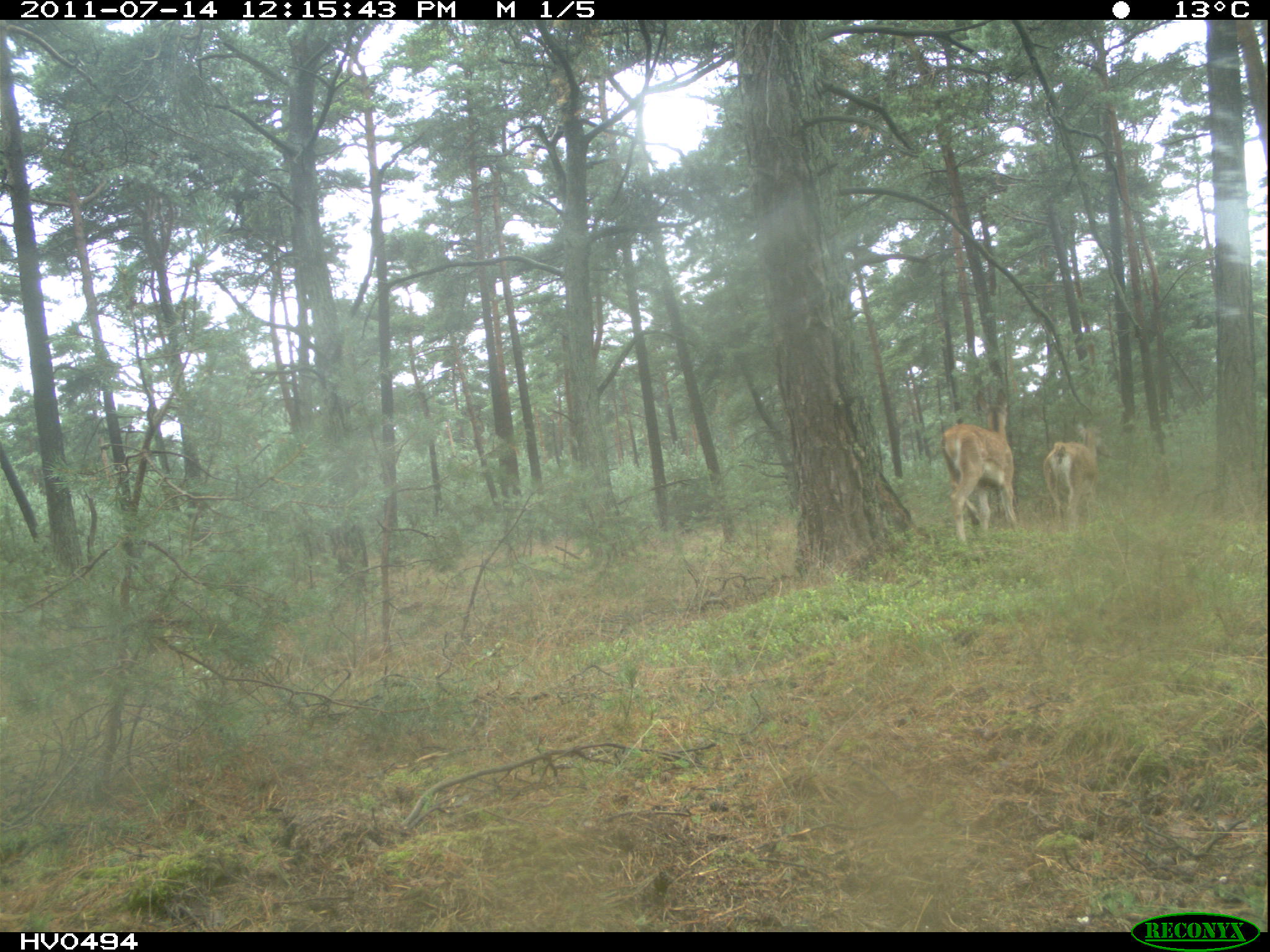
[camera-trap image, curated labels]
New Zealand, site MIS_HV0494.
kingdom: Animalia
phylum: Chordata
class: Mammalia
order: Artiodactyla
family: Cervidae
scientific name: Cervidae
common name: deer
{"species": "deer (Cervidae)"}